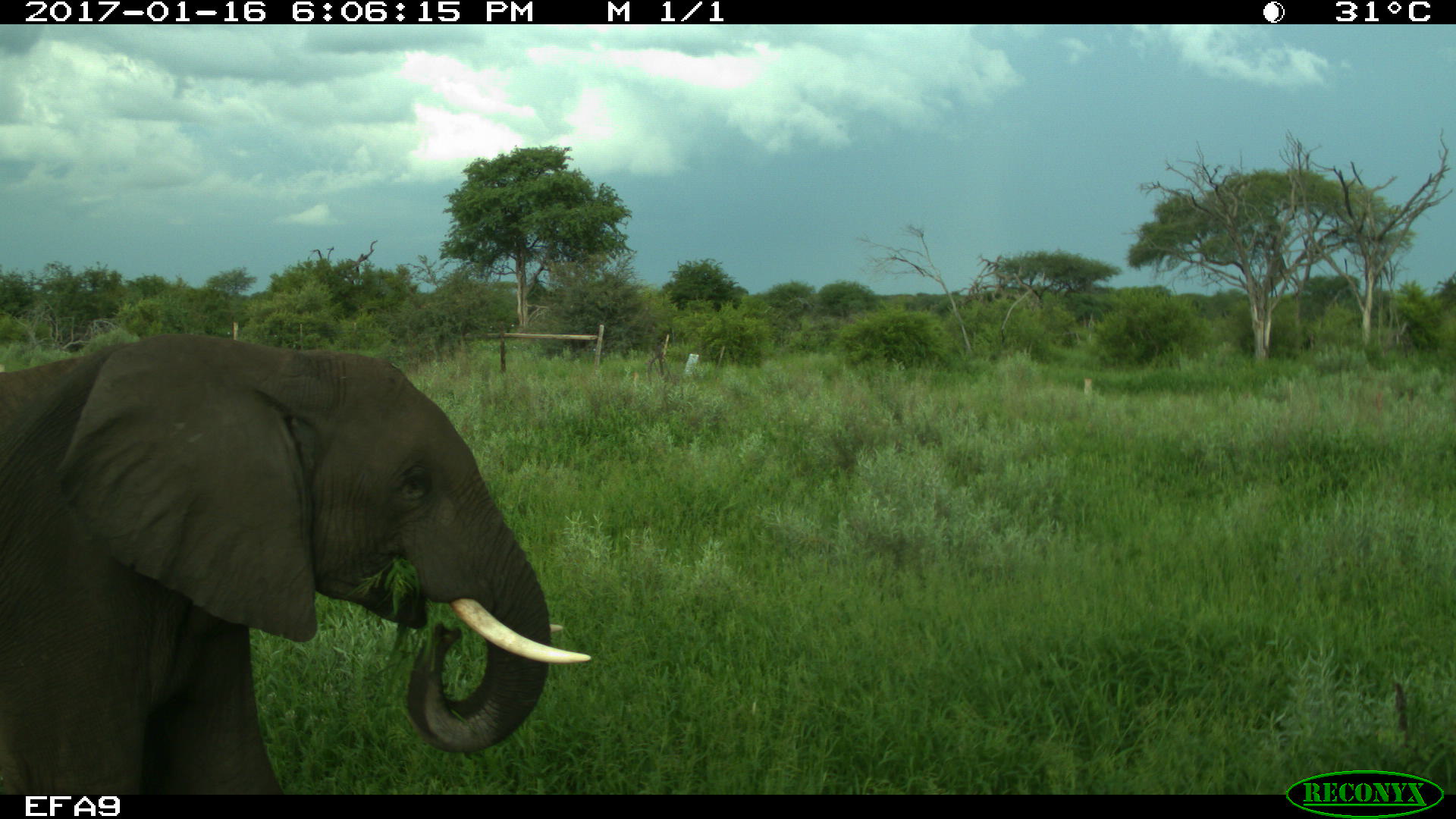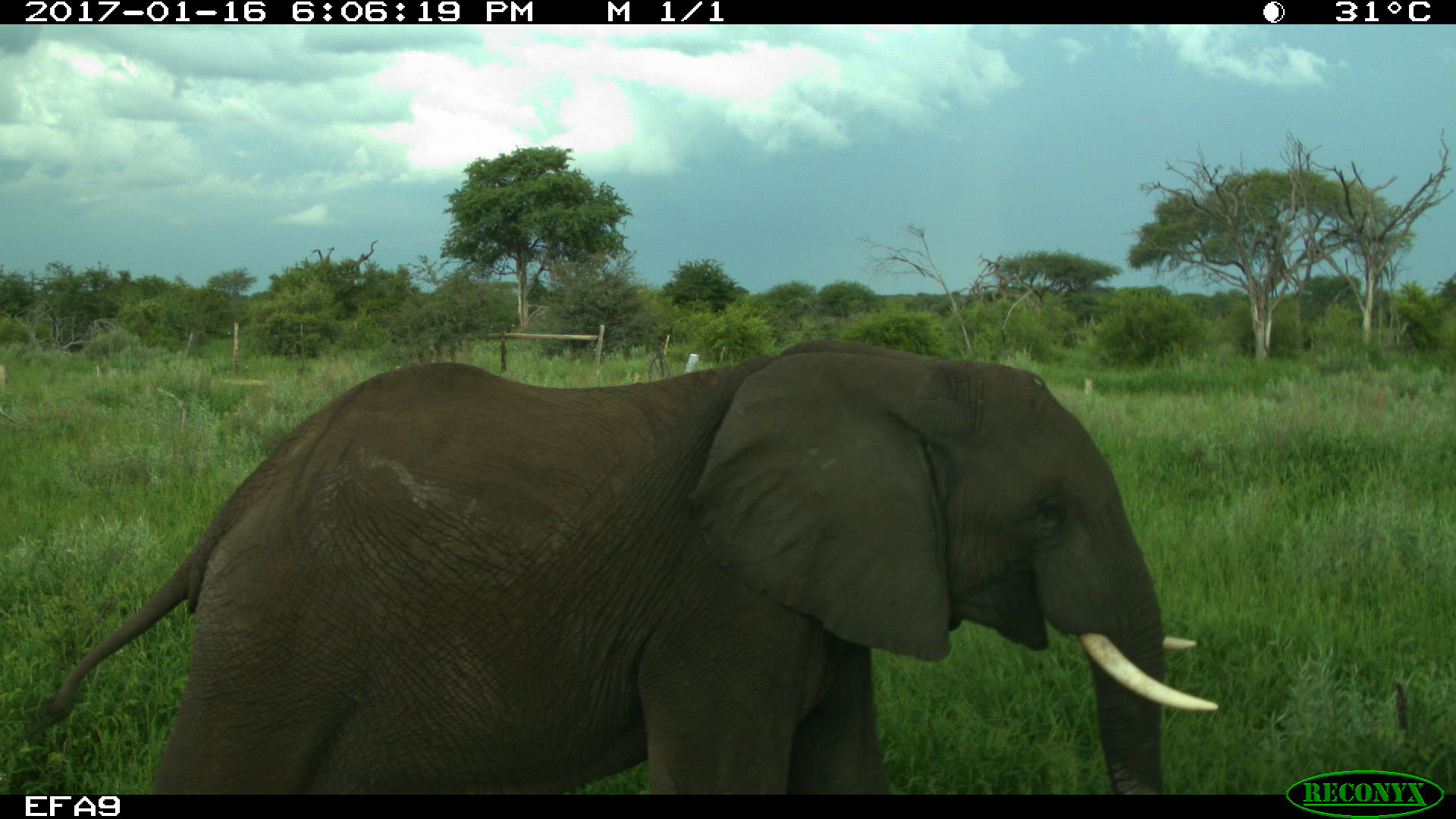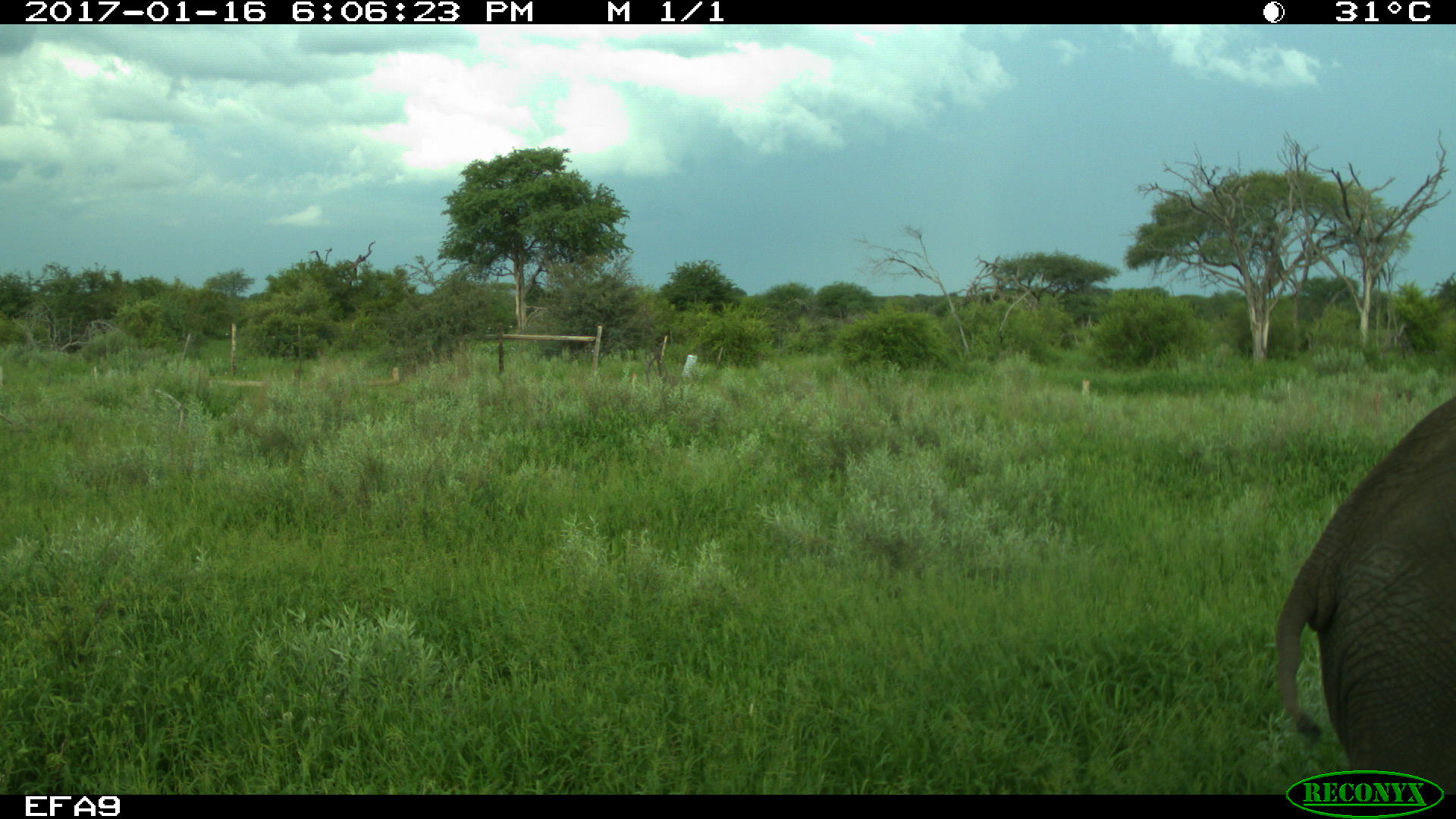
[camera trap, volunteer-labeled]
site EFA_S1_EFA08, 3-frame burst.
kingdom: Animalia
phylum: Chordata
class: Mammalia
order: Proboscidea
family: Elephantidae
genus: Loxodonta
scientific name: Loxodonta africana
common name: african bush elephant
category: elephant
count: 1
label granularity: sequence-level